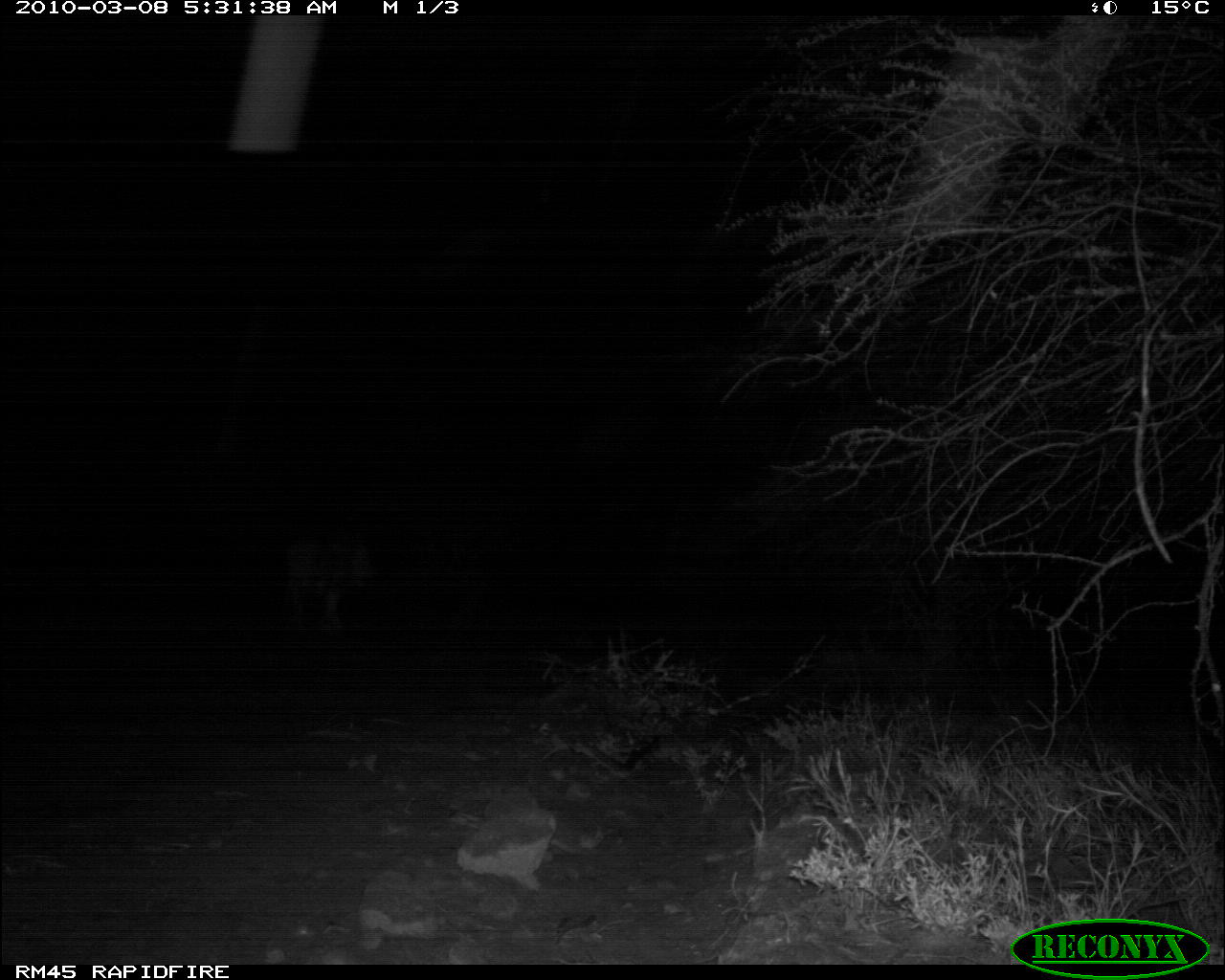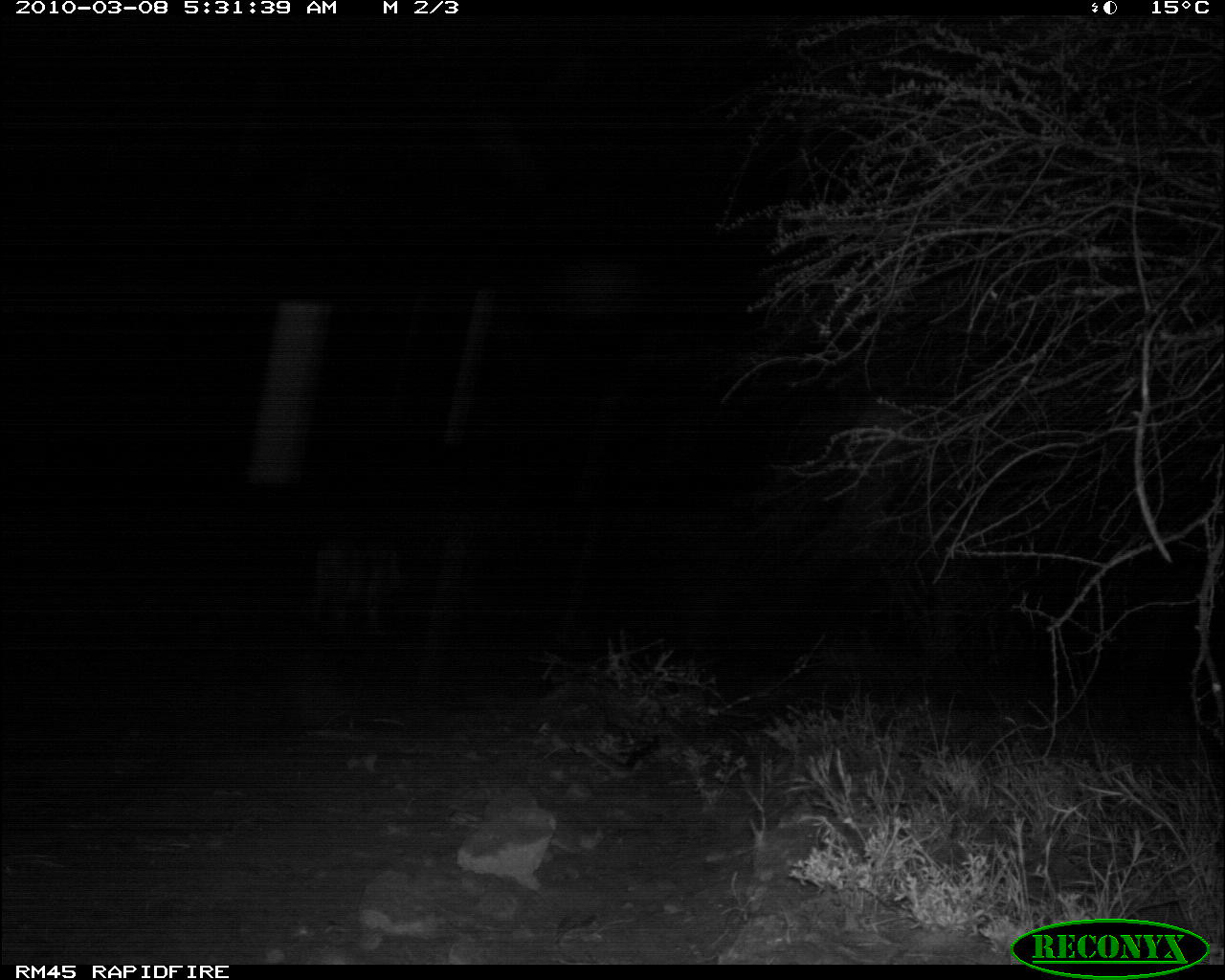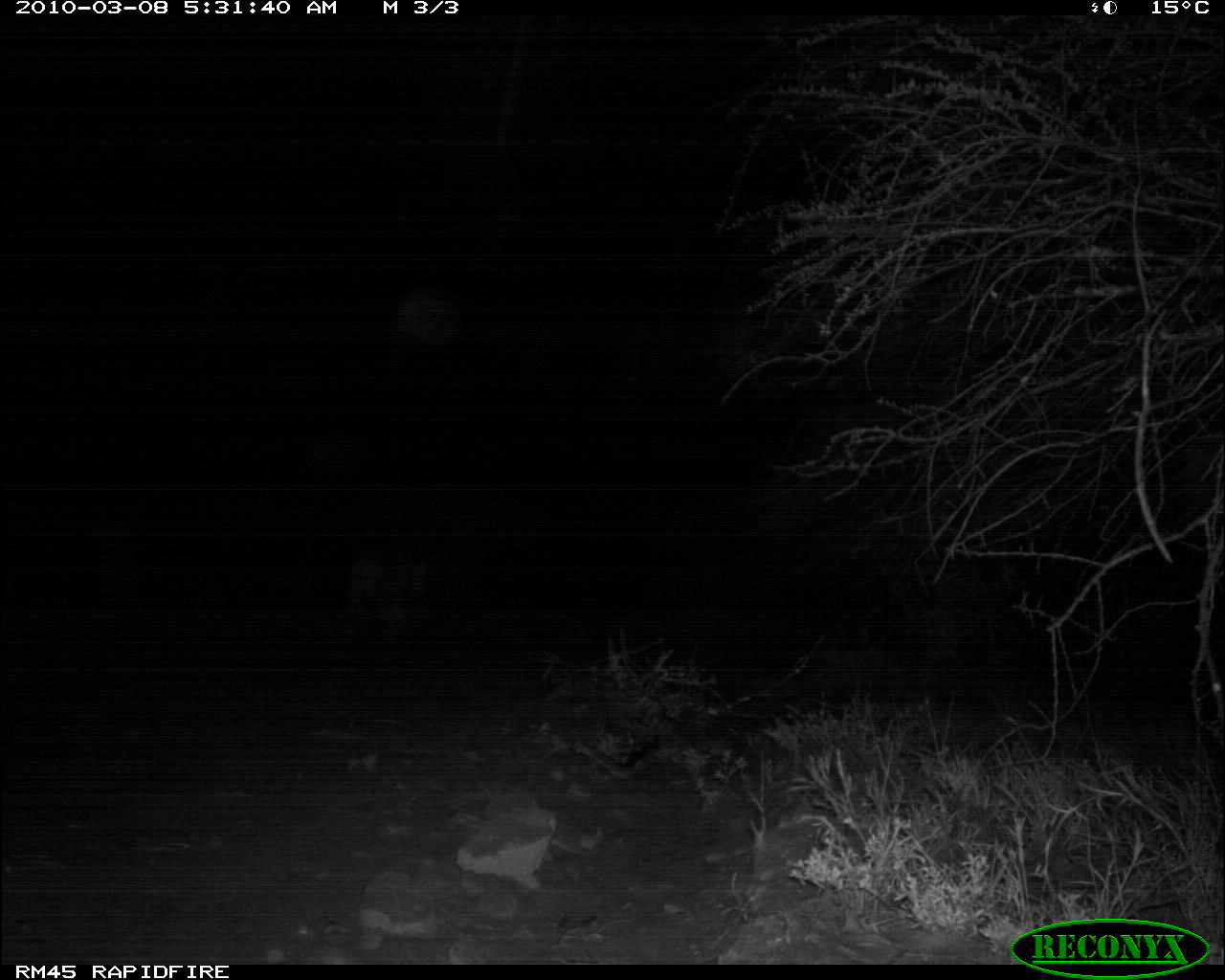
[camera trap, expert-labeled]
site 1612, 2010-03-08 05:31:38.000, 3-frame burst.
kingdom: Animalia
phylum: Chordata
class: Mammalia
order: Carnivora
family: Felidae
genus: Panthera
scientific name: Panthera leo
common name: lion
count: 1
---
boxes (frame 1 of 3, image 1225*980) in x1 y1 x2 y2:
panthera leo: 282 541 373 633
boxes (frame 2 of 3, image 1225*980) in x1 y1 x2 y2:
panthera leo: 314 548 401 632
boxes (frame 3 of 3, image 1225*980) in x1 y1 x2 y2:
panthera leo: 350 547 427 622